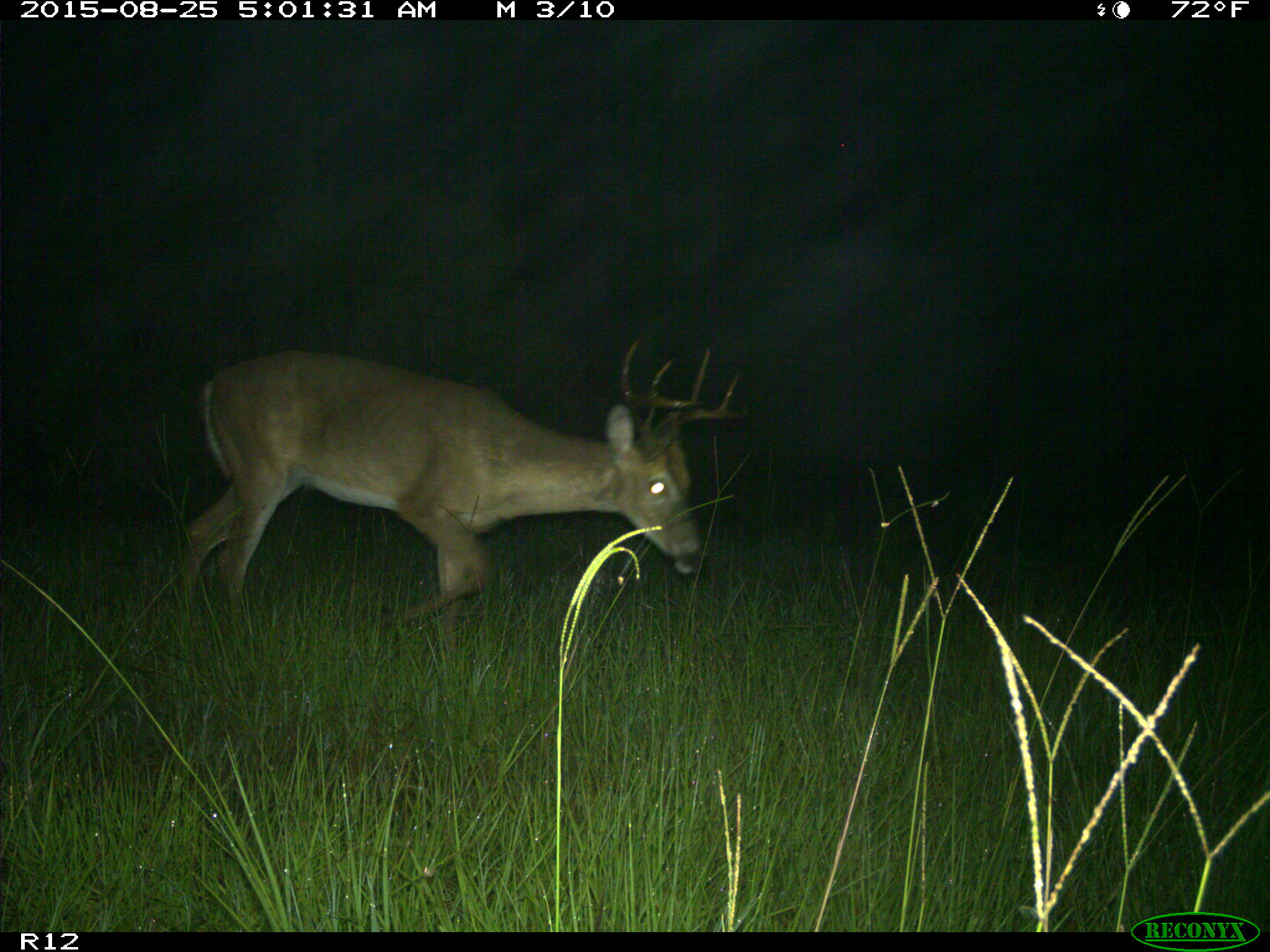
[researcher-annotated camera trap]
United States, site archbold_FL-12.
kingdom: Animalia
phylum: Chordata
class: Mammalia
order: Artiodactyla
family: Cervidae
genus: Odocoileus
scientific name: Odocoileus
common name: deer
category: unidentified deer